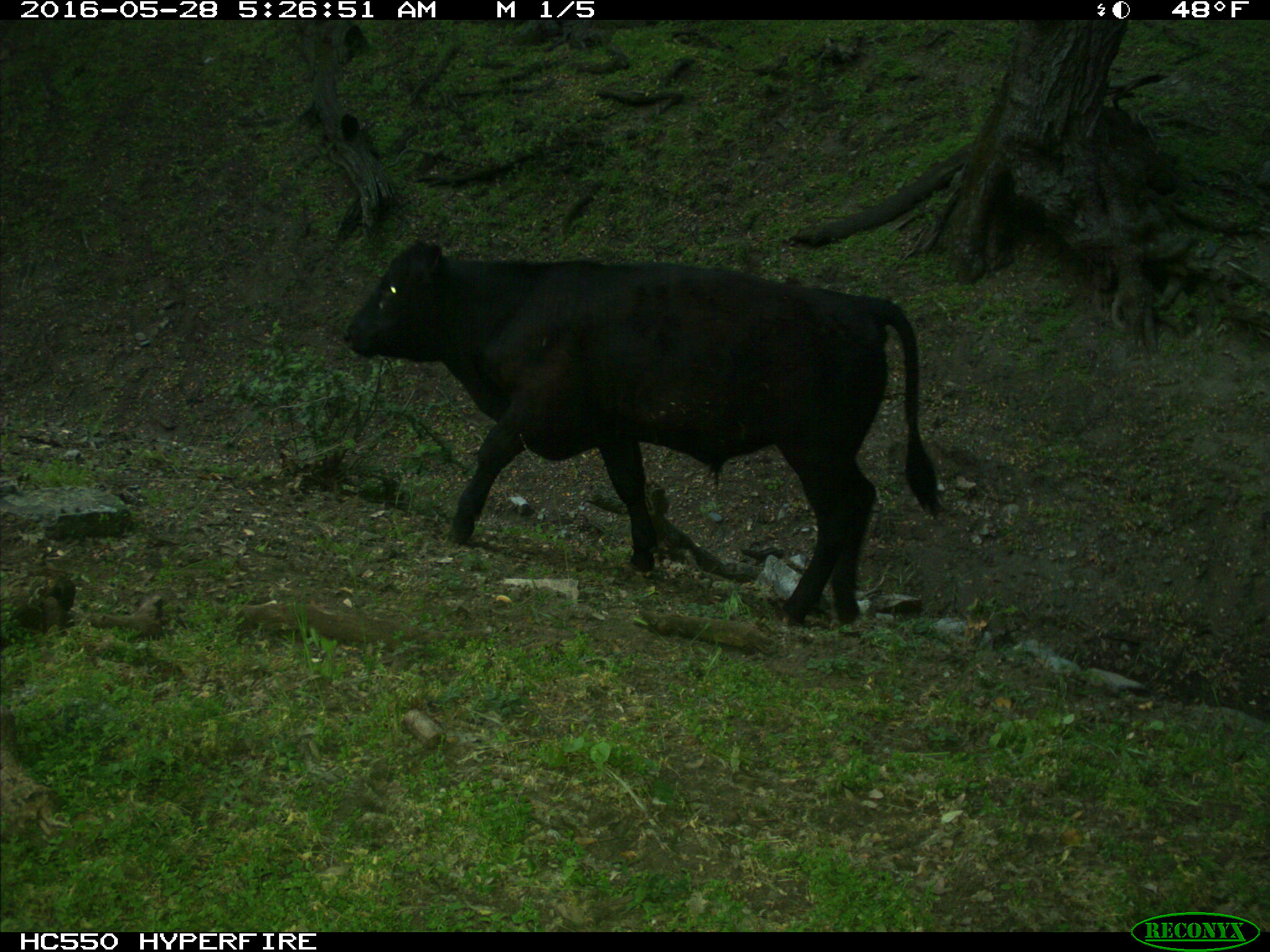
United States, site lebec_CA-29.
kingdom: Animalia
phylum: Chordata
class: Mammalia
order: Artiodactyla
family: Bovidae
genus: Bos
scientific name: Bos taurus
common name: domestic cow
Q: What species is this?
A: Bos taurus (domestic cow).